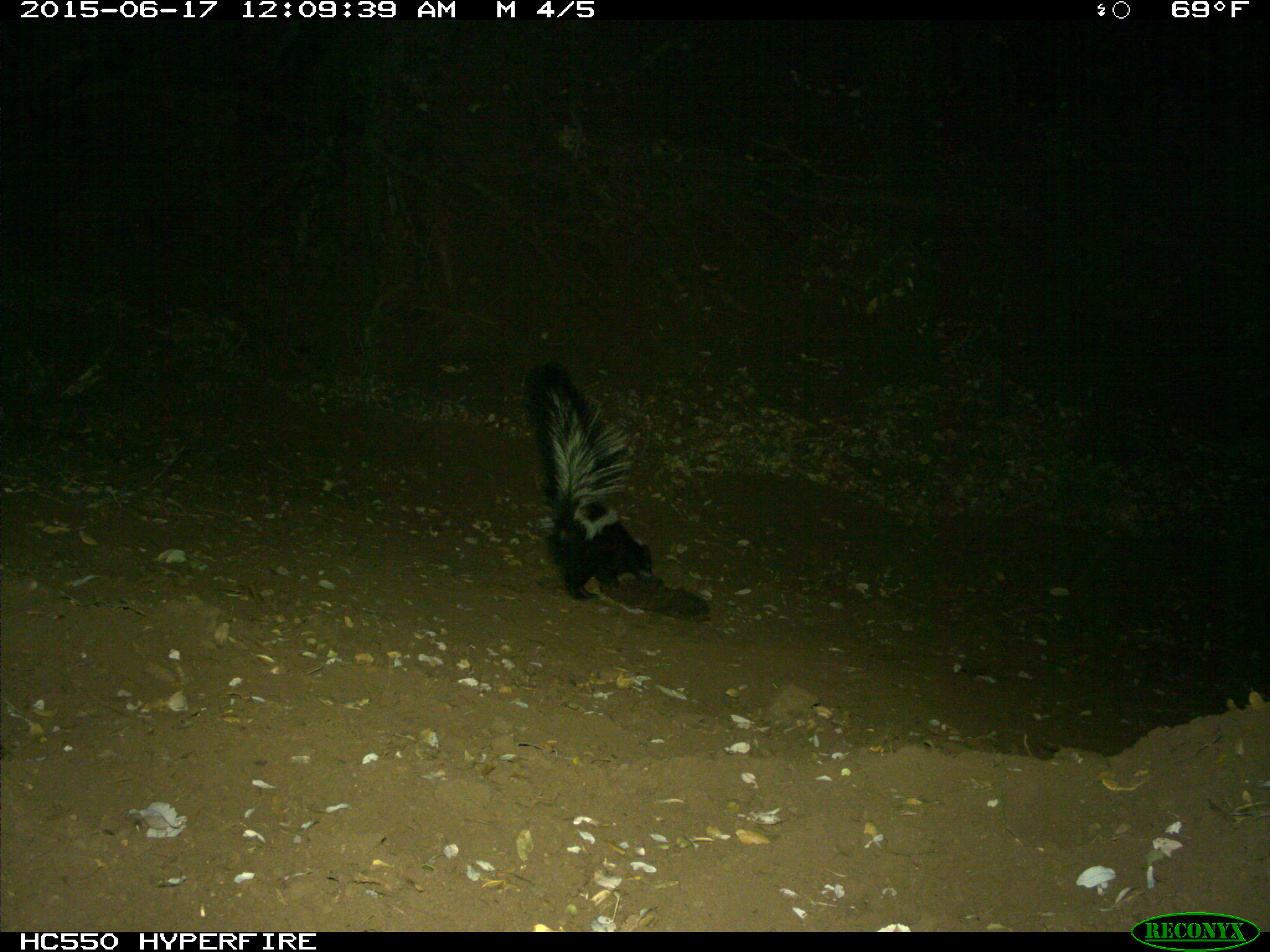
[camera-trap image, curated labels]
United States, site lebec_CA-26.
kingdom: Animalia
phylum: Chordata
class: Mammalia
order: Carnivora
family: Mephitidae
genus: Mephitis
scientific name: Mephitis mephitis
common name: striped skunk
Mephitis mephitis (striped skunk).